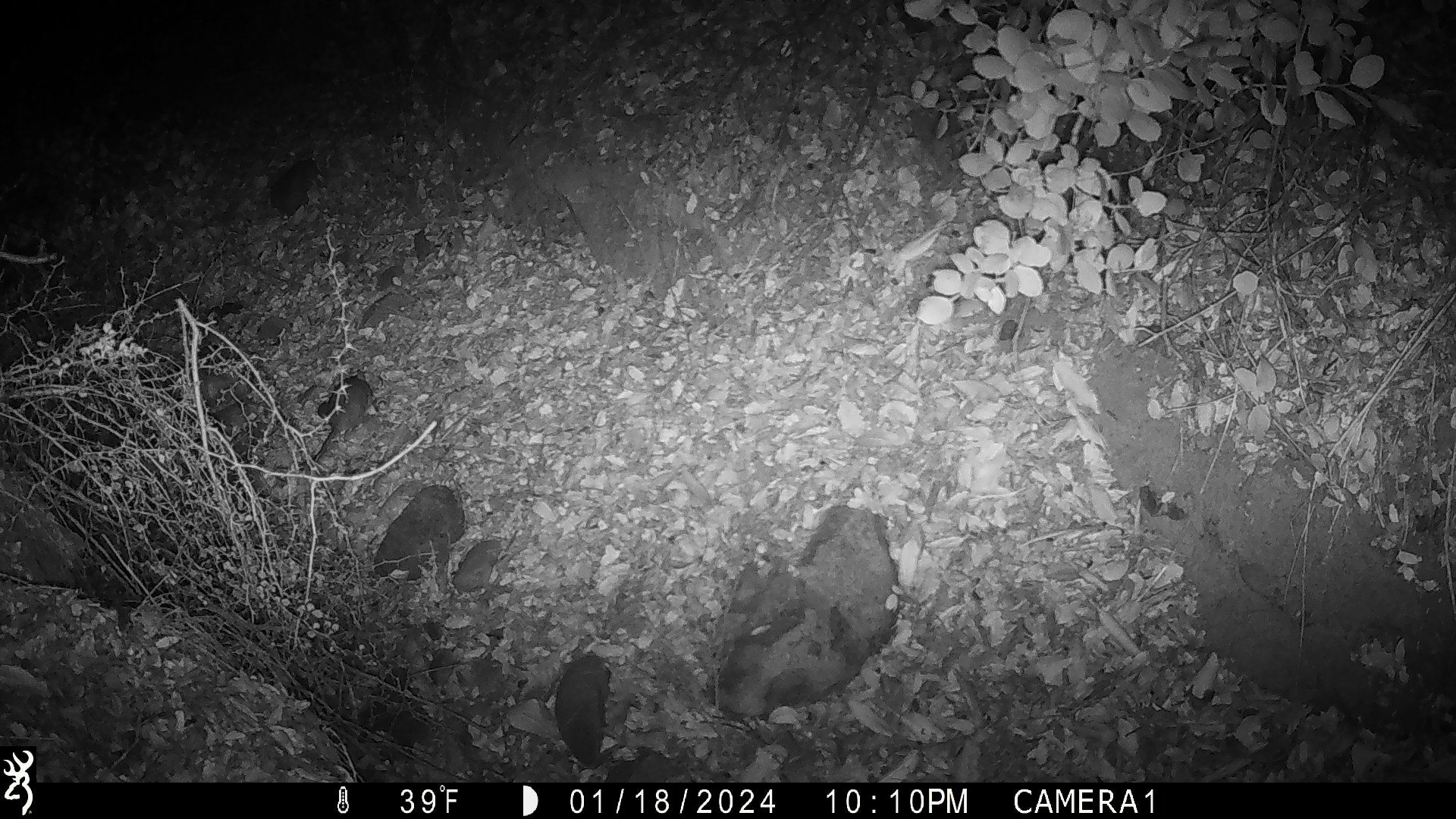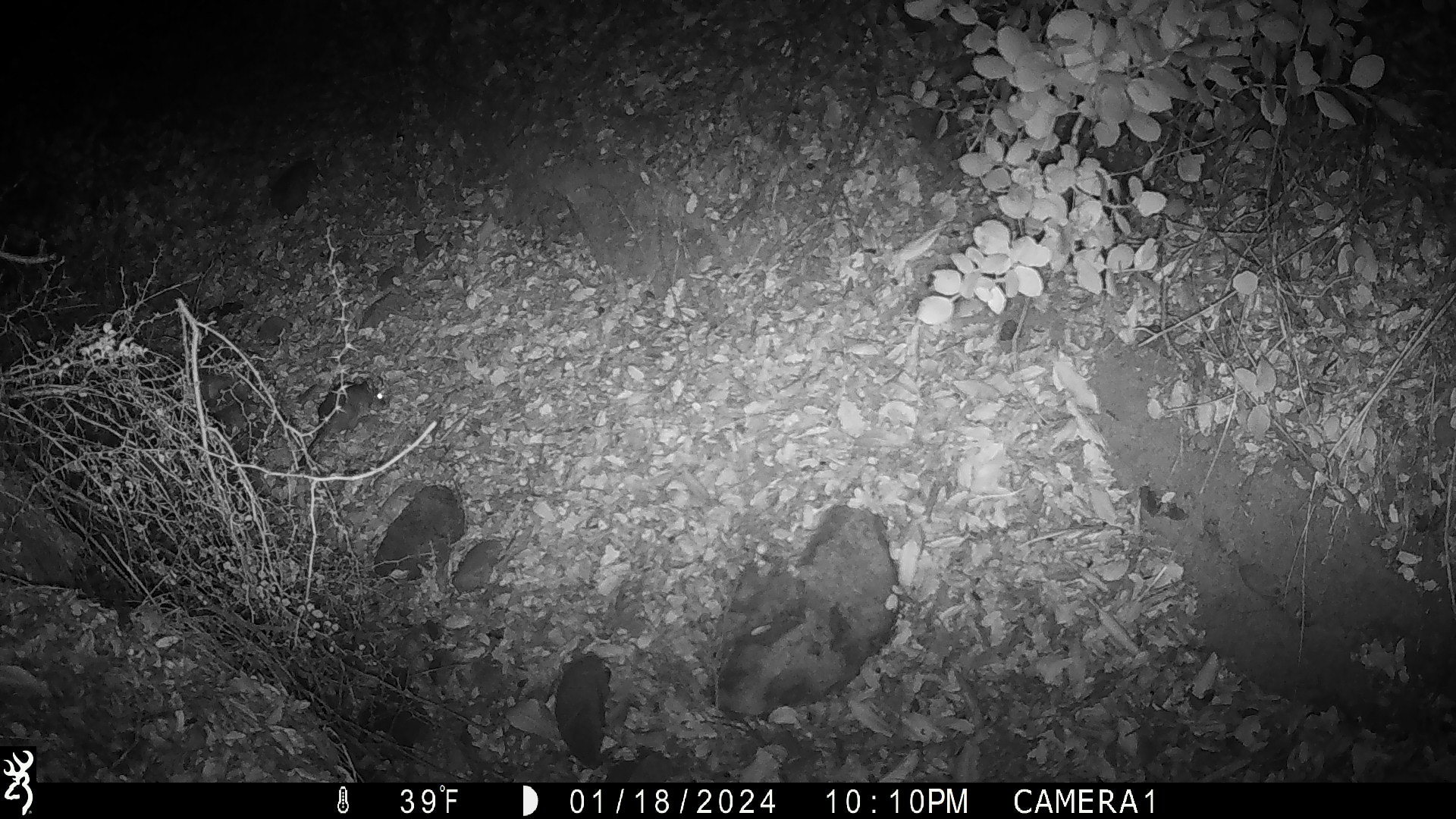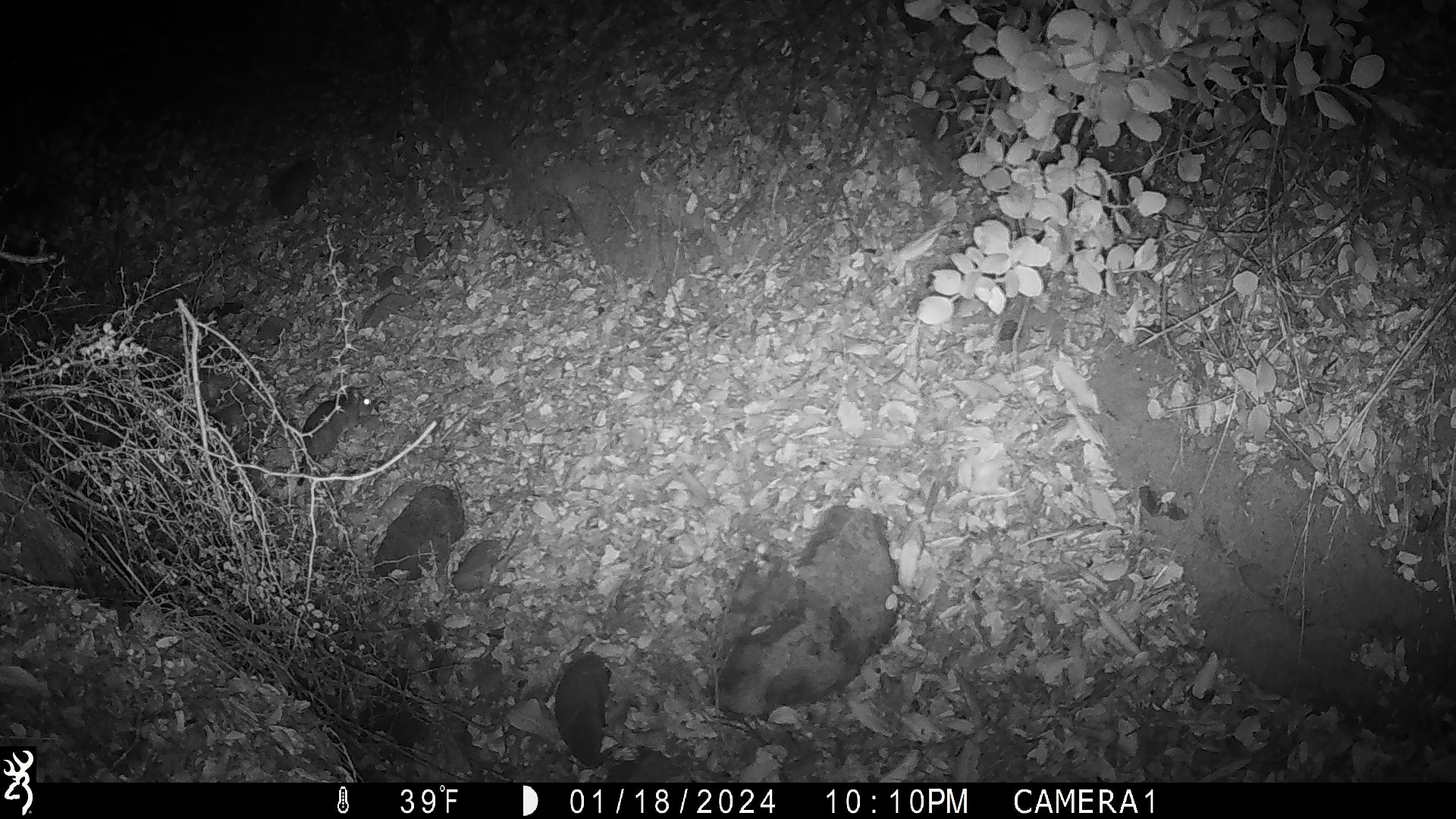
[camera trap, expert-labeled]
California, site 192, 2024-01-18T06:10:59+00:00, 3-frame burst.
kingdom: Animalia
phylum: Chordata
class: Mammalia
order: Rodentia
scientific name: Rodentia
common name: mouse or rat